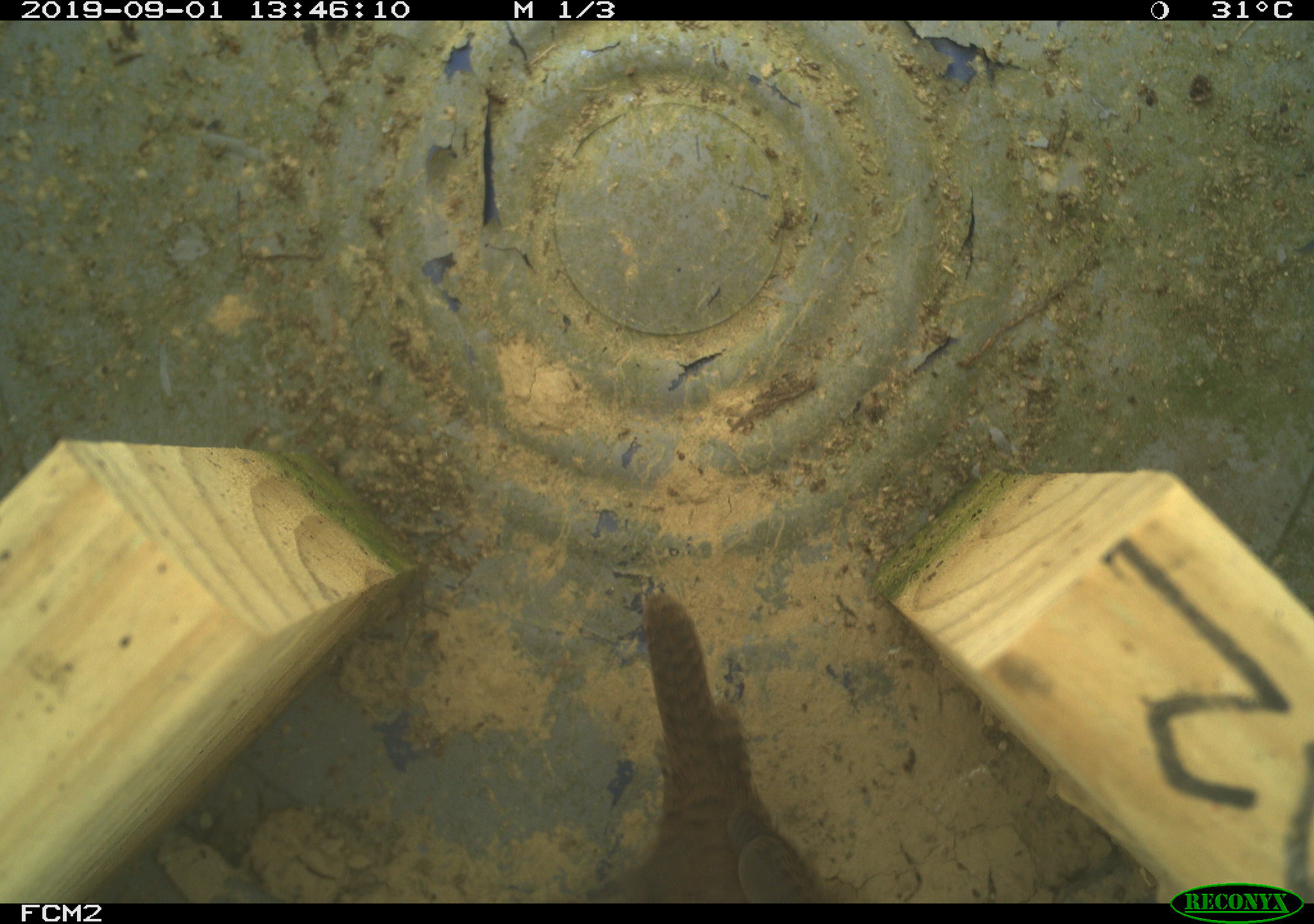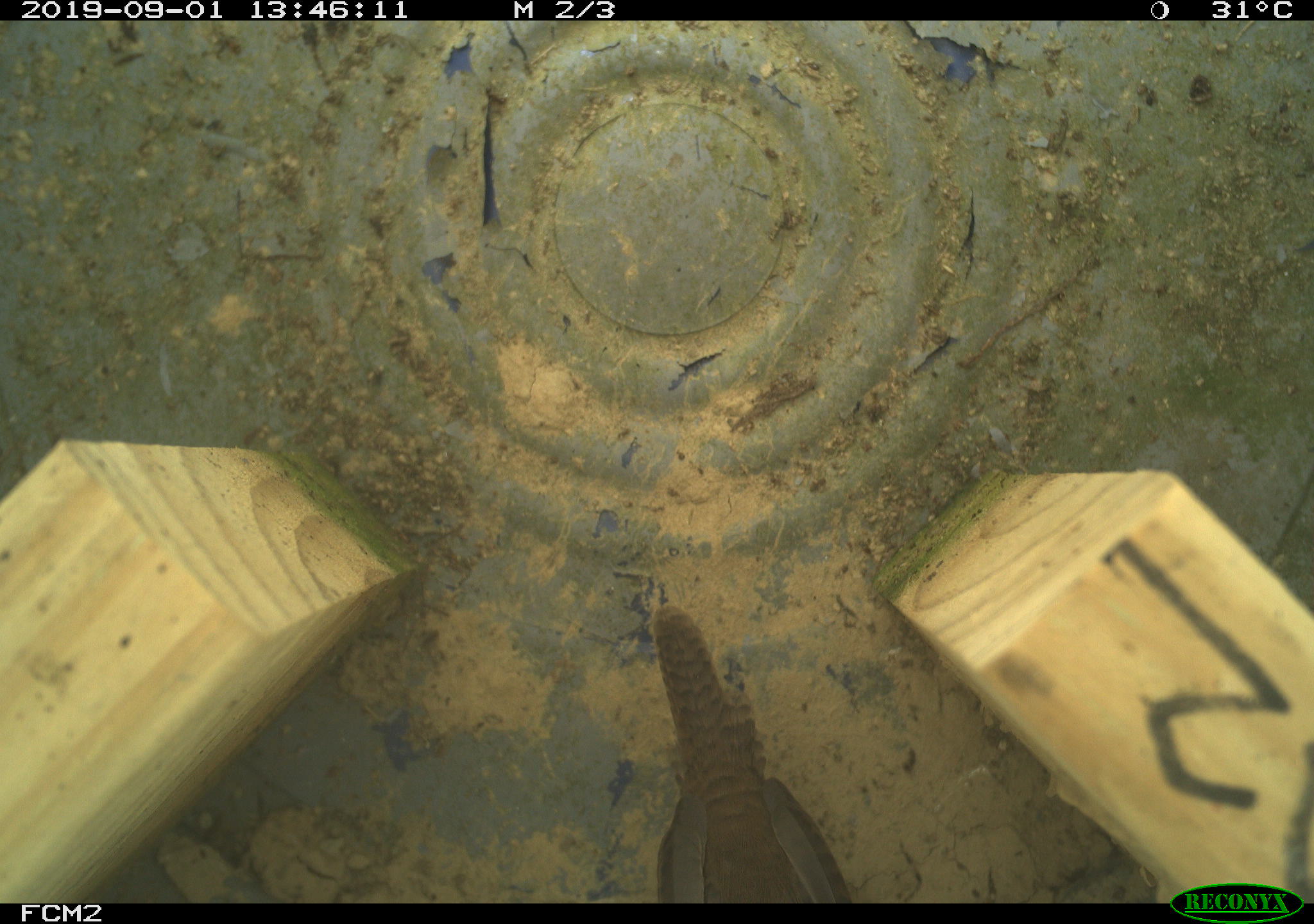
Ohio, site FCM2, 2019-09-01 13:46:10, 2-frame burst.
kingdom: Animalia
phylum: Chordata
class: Aves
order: Passeriformes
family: Troglodytidae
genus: Troglodytes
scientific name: Troglodytes aedon aedon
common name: northern house wren